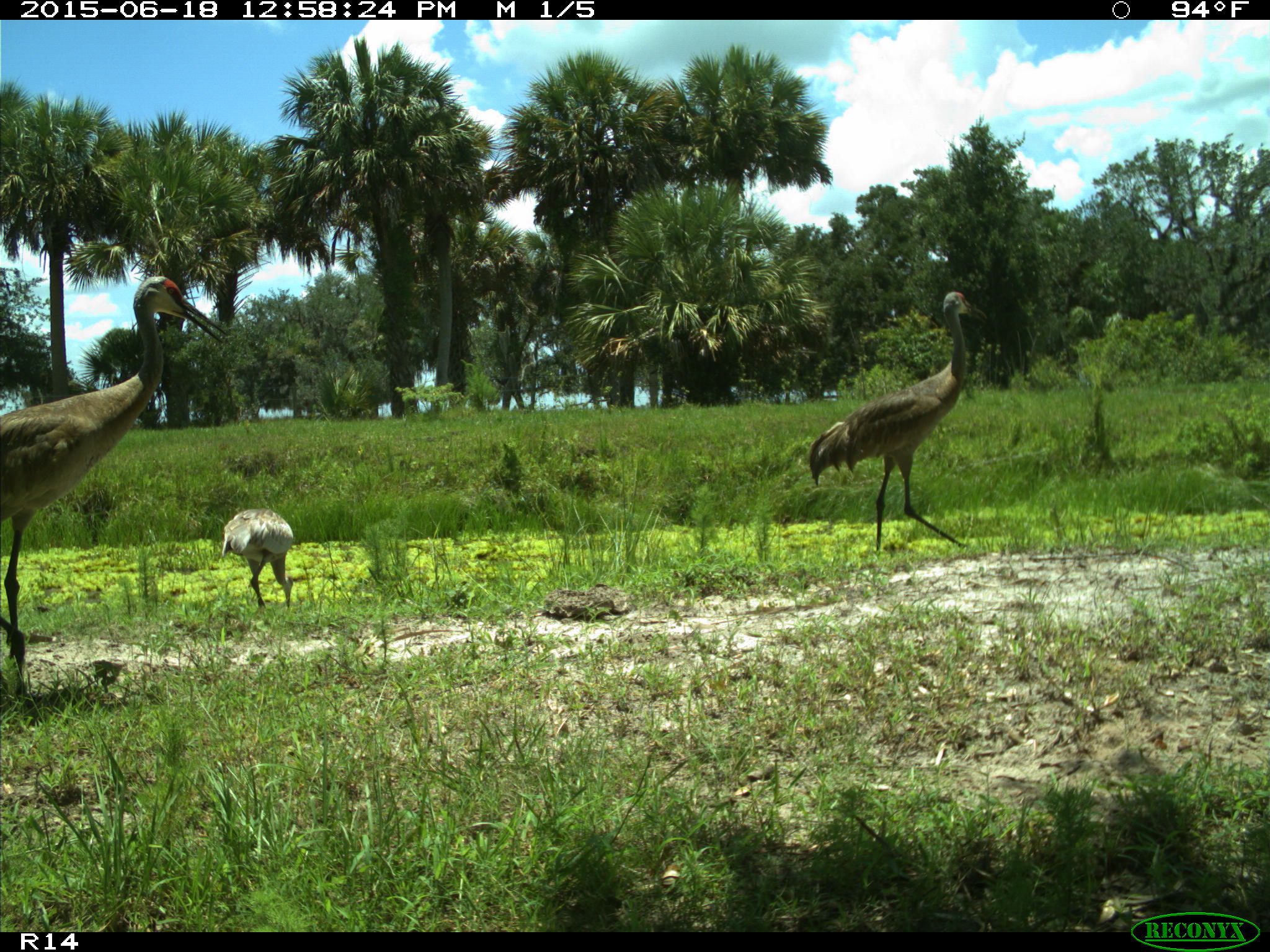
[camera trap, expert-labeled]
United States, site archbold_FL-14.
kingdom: Animalia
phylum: Chordata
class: Mammalia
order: Artiodactyla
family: Bovidae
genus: Bos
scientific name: Bos taurus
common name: domestic cow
Bos taurus (domestic cow).